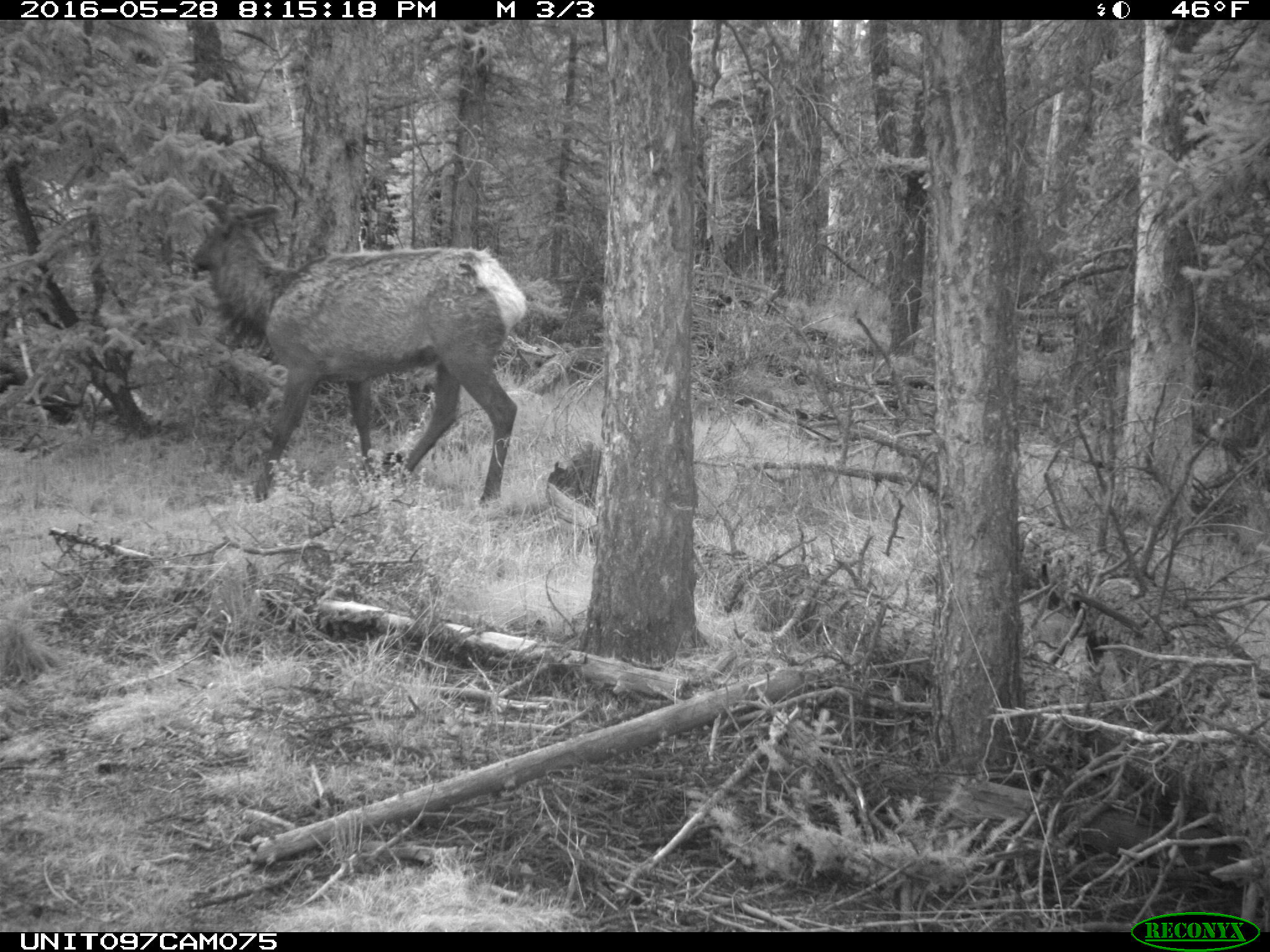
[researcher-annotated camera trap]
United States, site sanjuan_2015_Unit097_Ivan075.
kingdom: Animalia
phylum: Chordata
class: Mammalia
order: Artiodactyla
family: Cervidae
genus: Cervus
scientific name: Cervus elaphus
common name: red deer